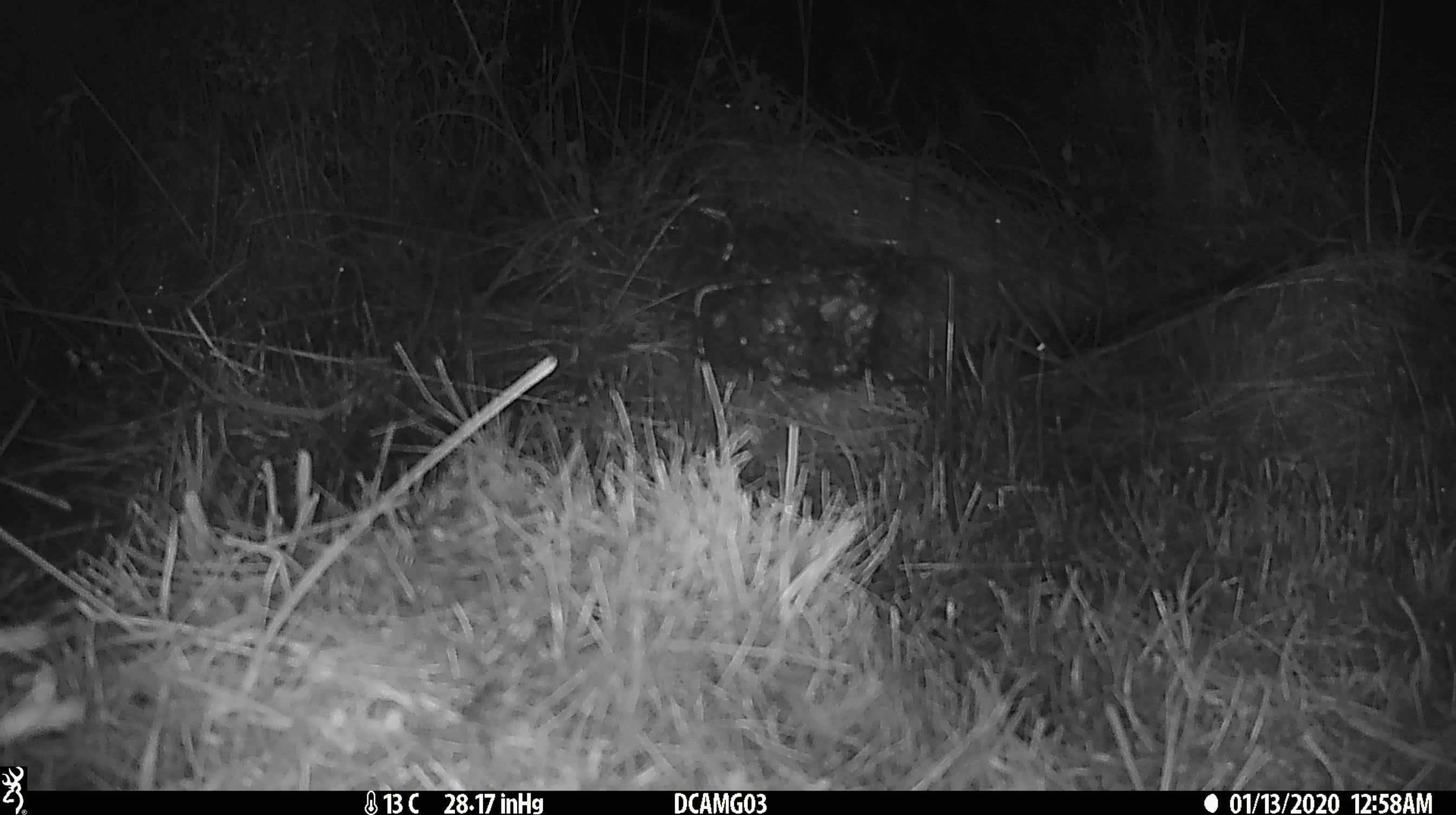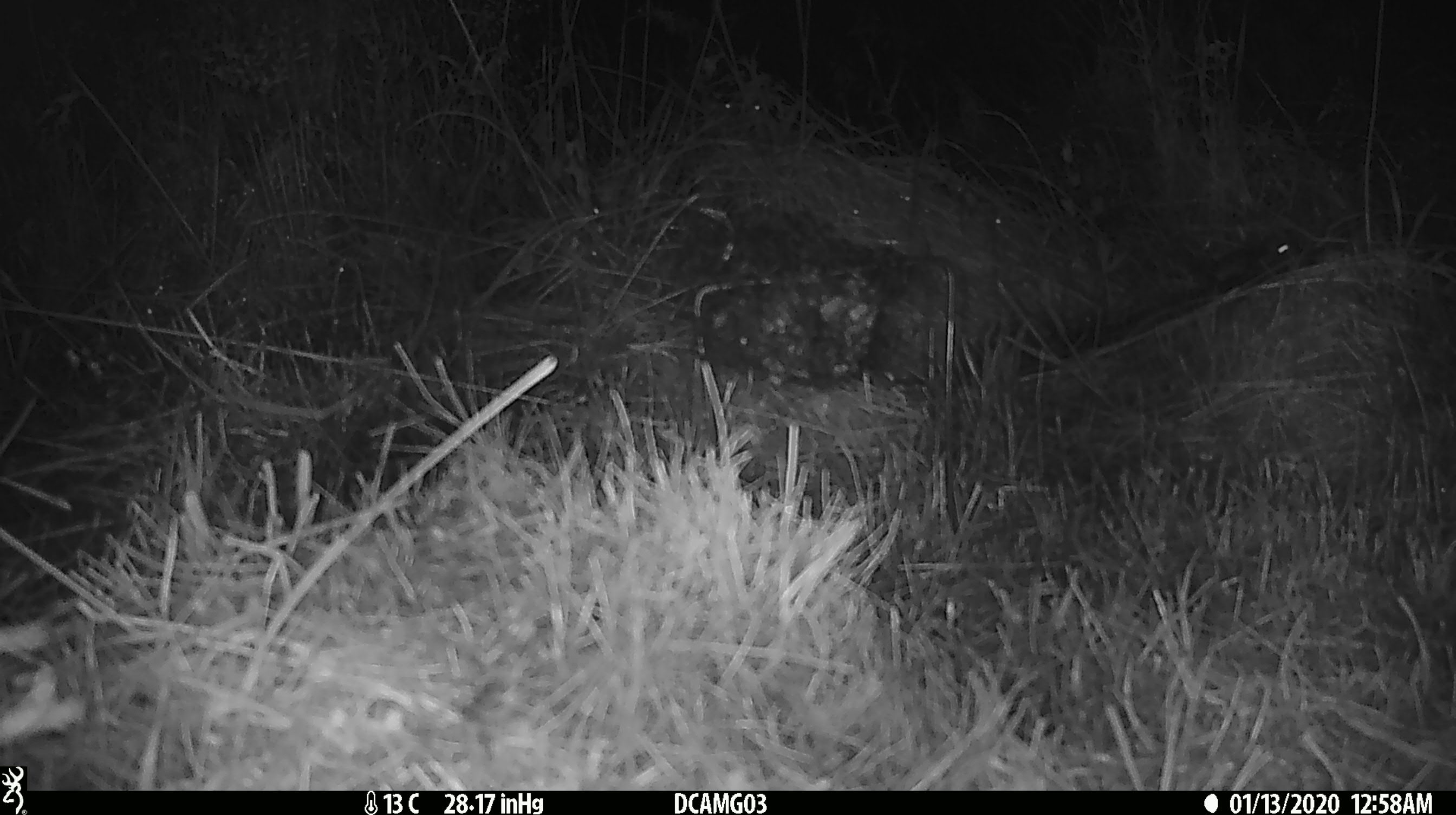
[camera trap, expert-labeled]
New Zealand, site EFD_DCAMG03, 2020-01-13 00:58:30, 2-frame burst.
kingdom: Animalia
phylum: Chordata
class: Mammalia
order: Rodentia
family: Muridae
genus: Mus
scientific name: Mus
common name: mouse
Mouse (Mus).